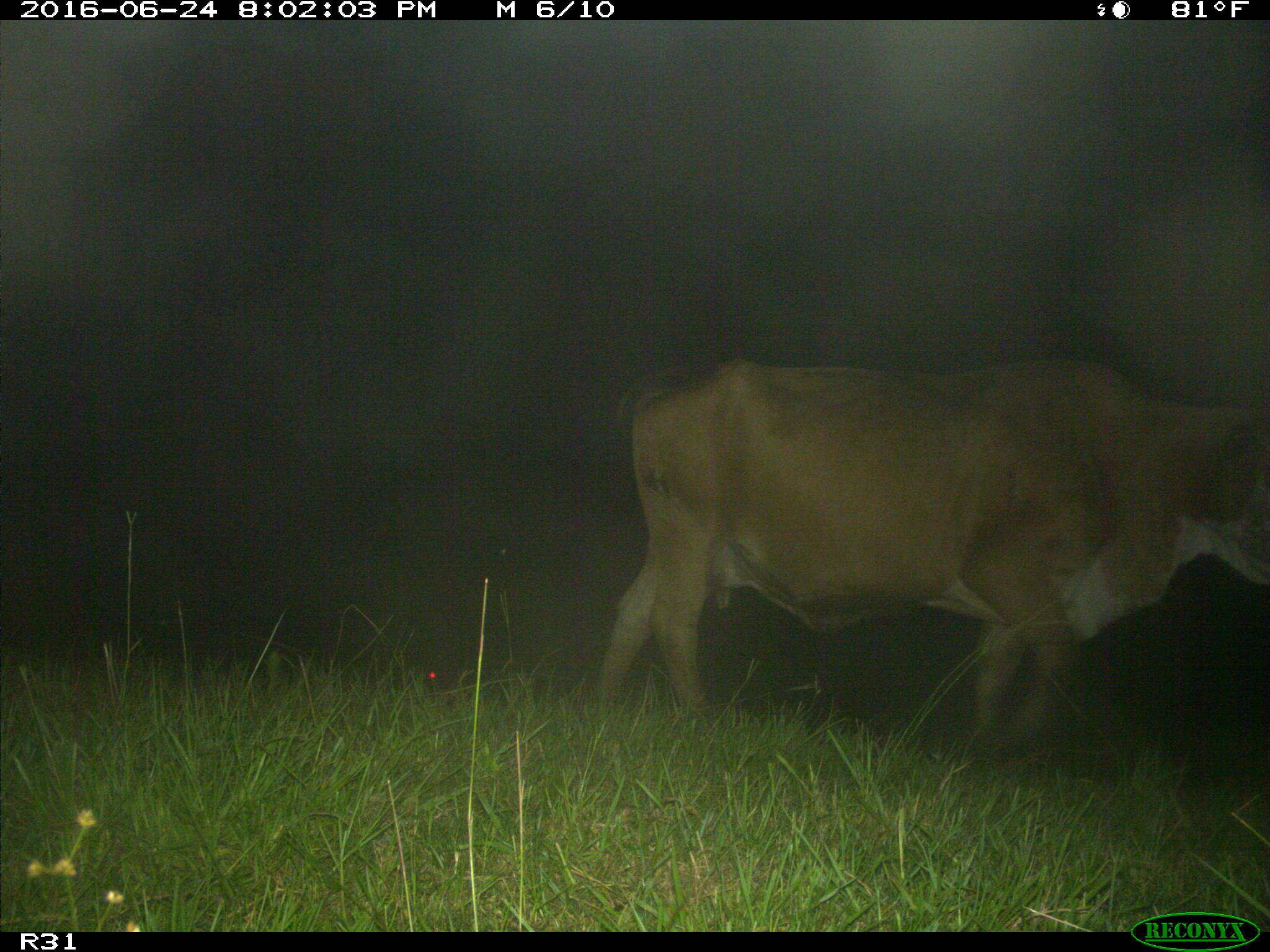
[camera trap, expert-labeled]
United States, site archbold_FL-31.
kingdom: Animalia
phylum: Chordata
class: Mammalia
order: Artiodactyla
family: Bovidae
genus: Bos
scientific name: Bos taurus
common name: domestic cow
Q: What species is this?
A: Bos taurus (domestic cow).